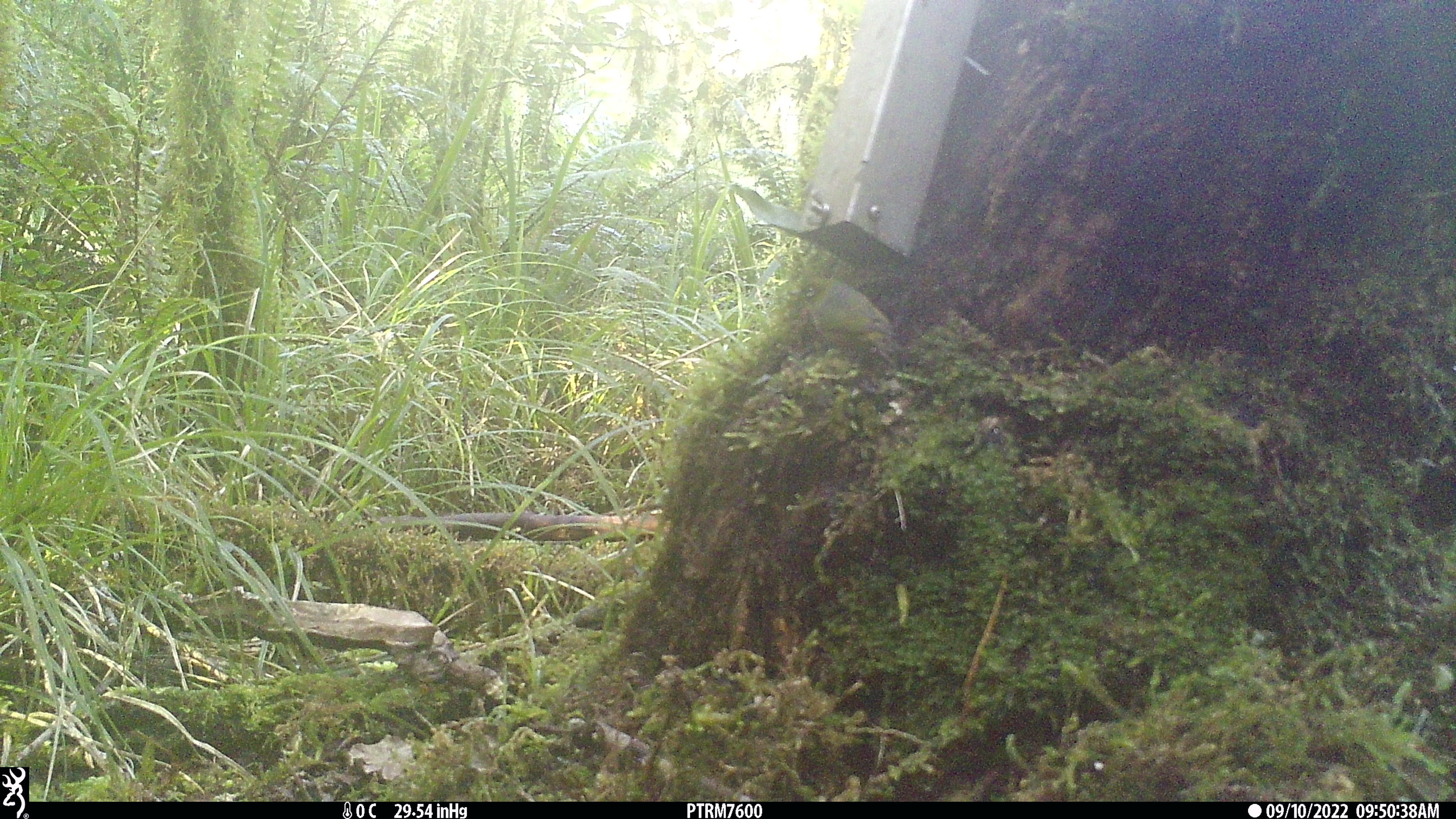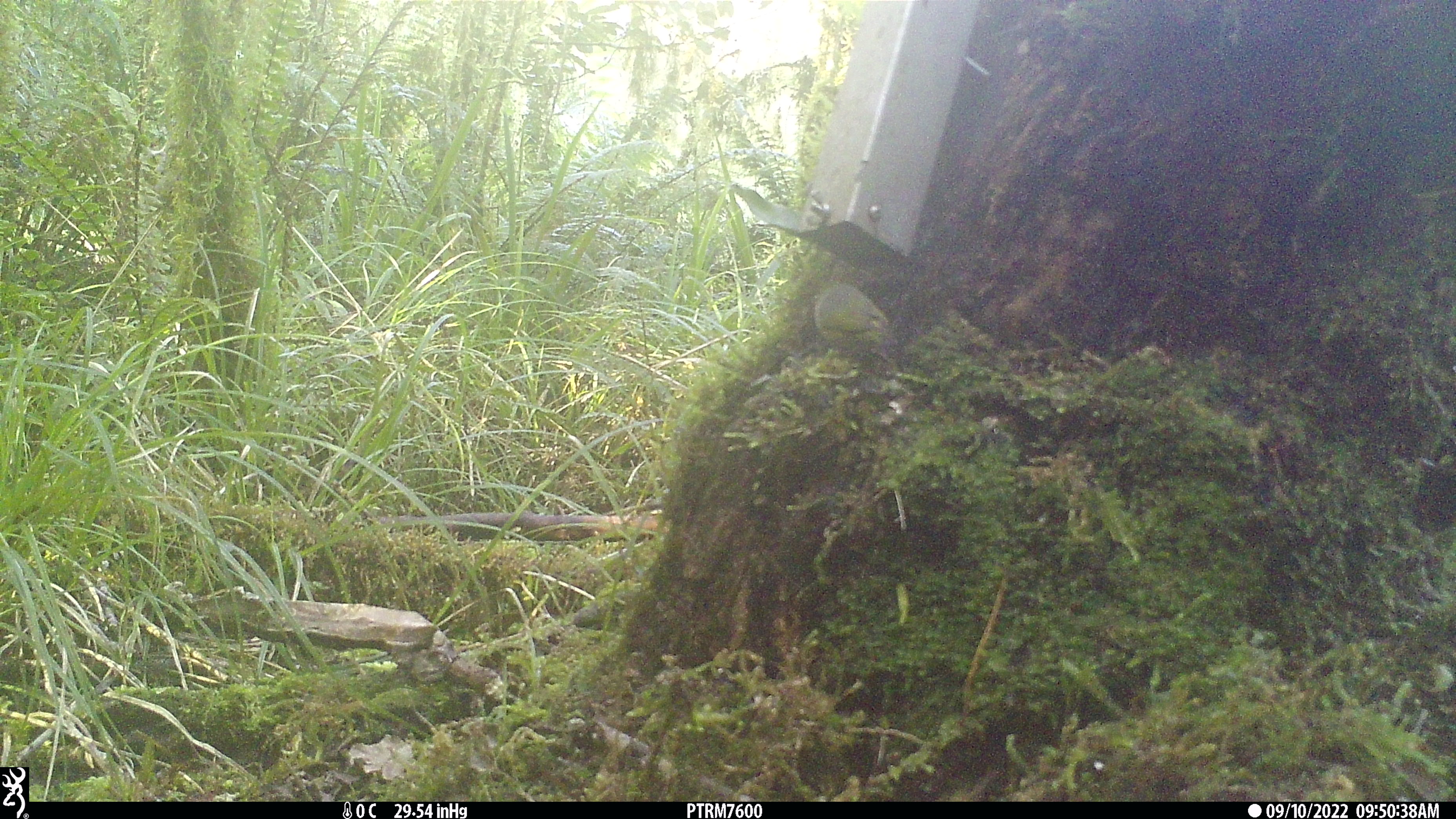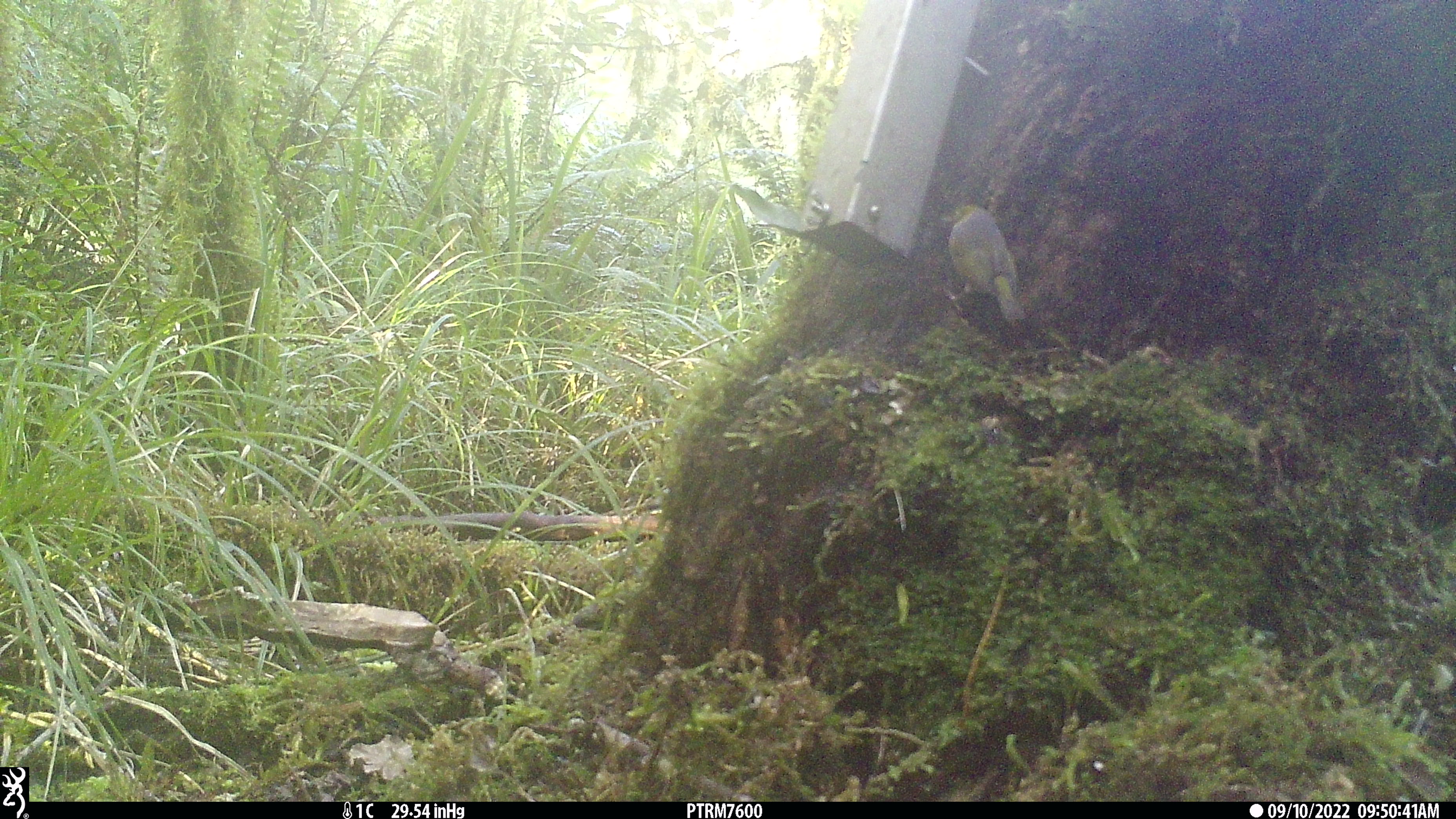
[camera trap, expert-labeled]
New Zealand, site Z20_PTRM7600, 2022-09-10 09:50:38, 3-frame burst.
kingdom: Animalia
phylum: Chordata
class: Aves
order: Passeriformes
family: Zosteropidae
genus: Zosterops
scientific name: Zosterops lateralis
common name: silvereye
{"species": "silvereye (Zosterops lateralis)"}